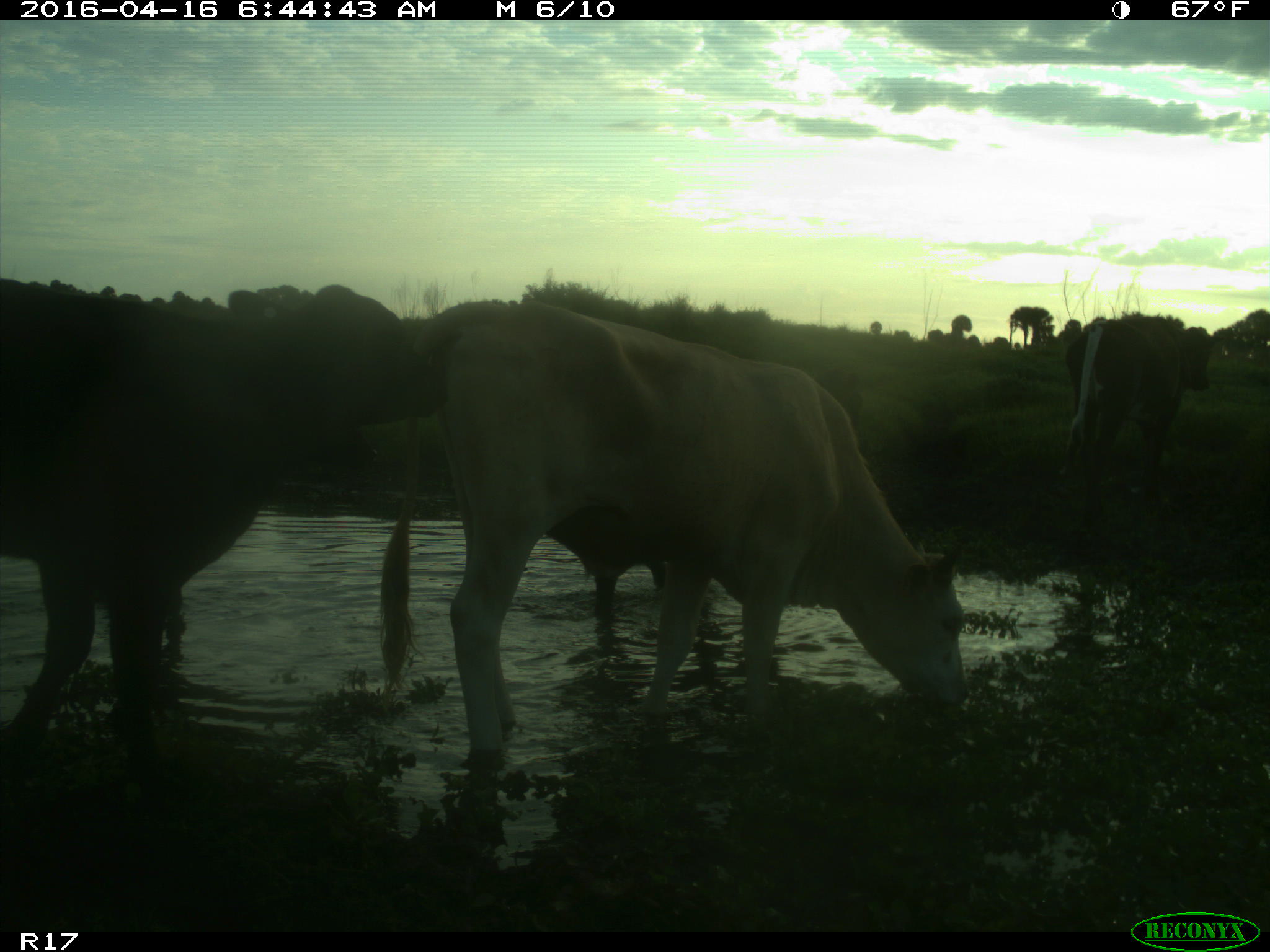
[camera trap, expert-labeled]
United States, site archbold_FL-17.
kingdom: Animalia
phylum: Chordata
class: Mammalia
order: Artiodactyla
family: Bovidae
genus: Bos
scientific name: Bos taurus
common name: domestic cow